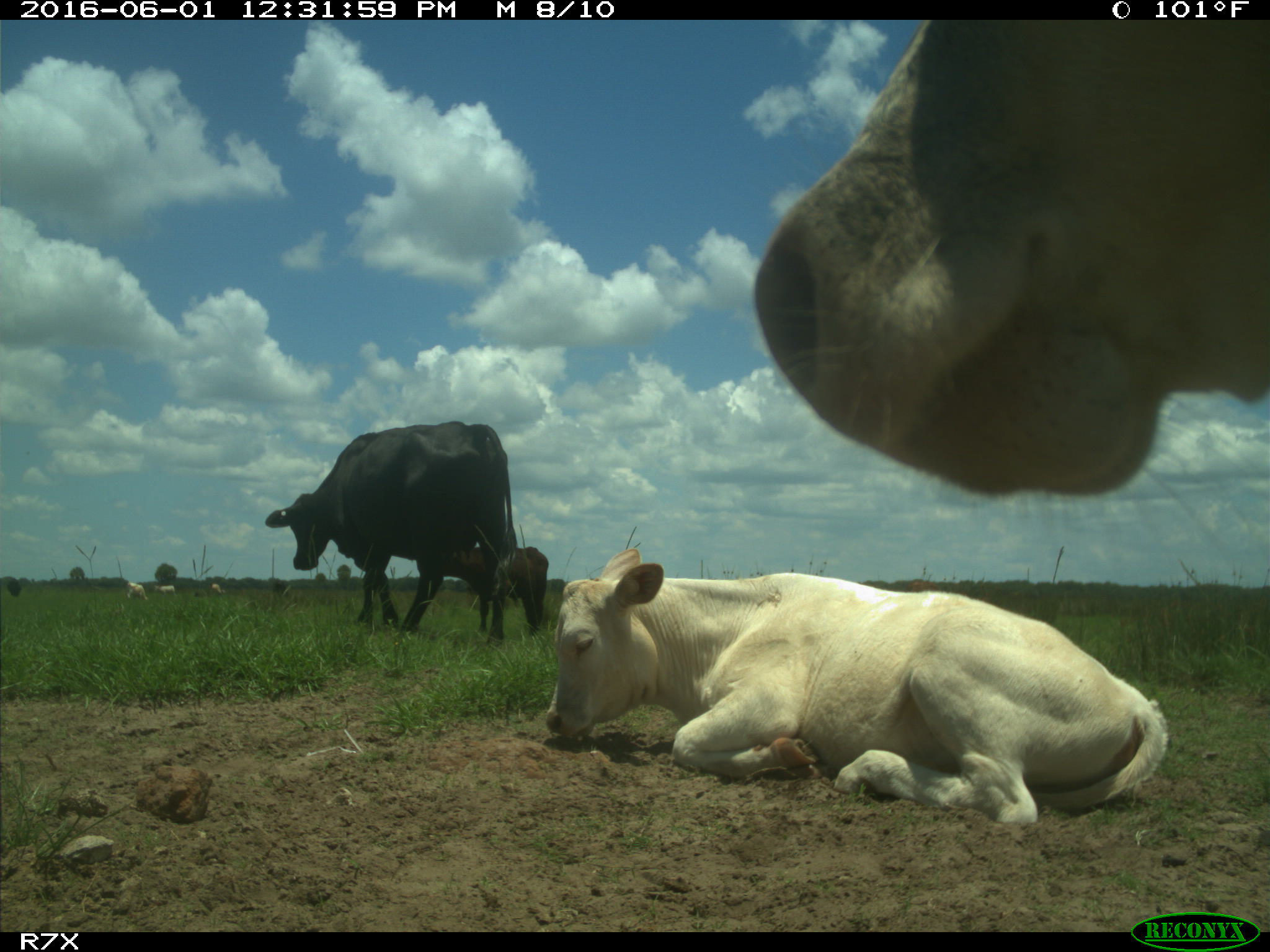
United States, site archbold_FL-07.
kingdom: Animalia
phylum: Chordata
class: Mammalia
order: Artiodactyla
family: Bovidae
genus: Bos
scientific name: Bos taurus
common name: domestic cow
Bos taurus (domestic cow).